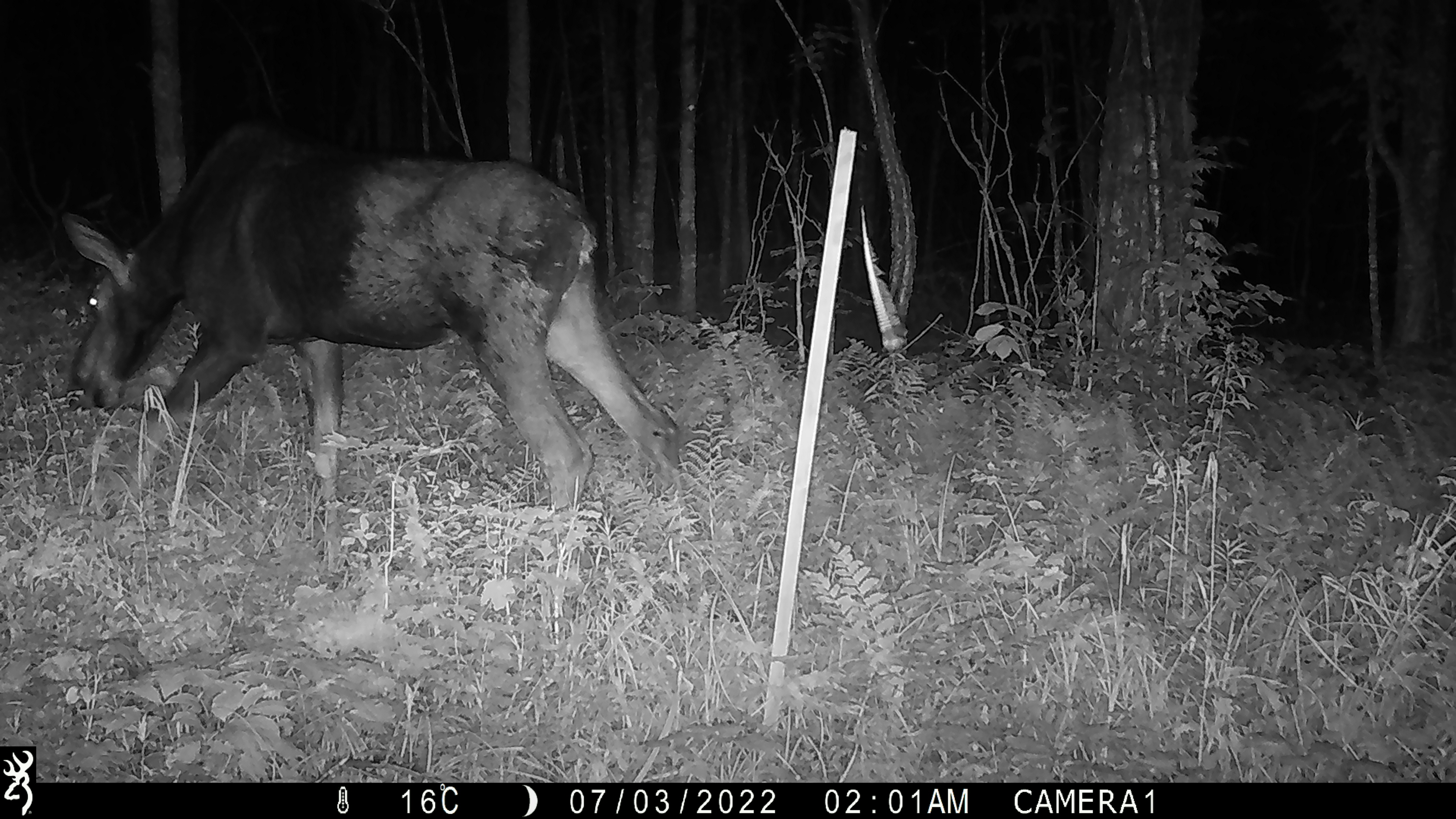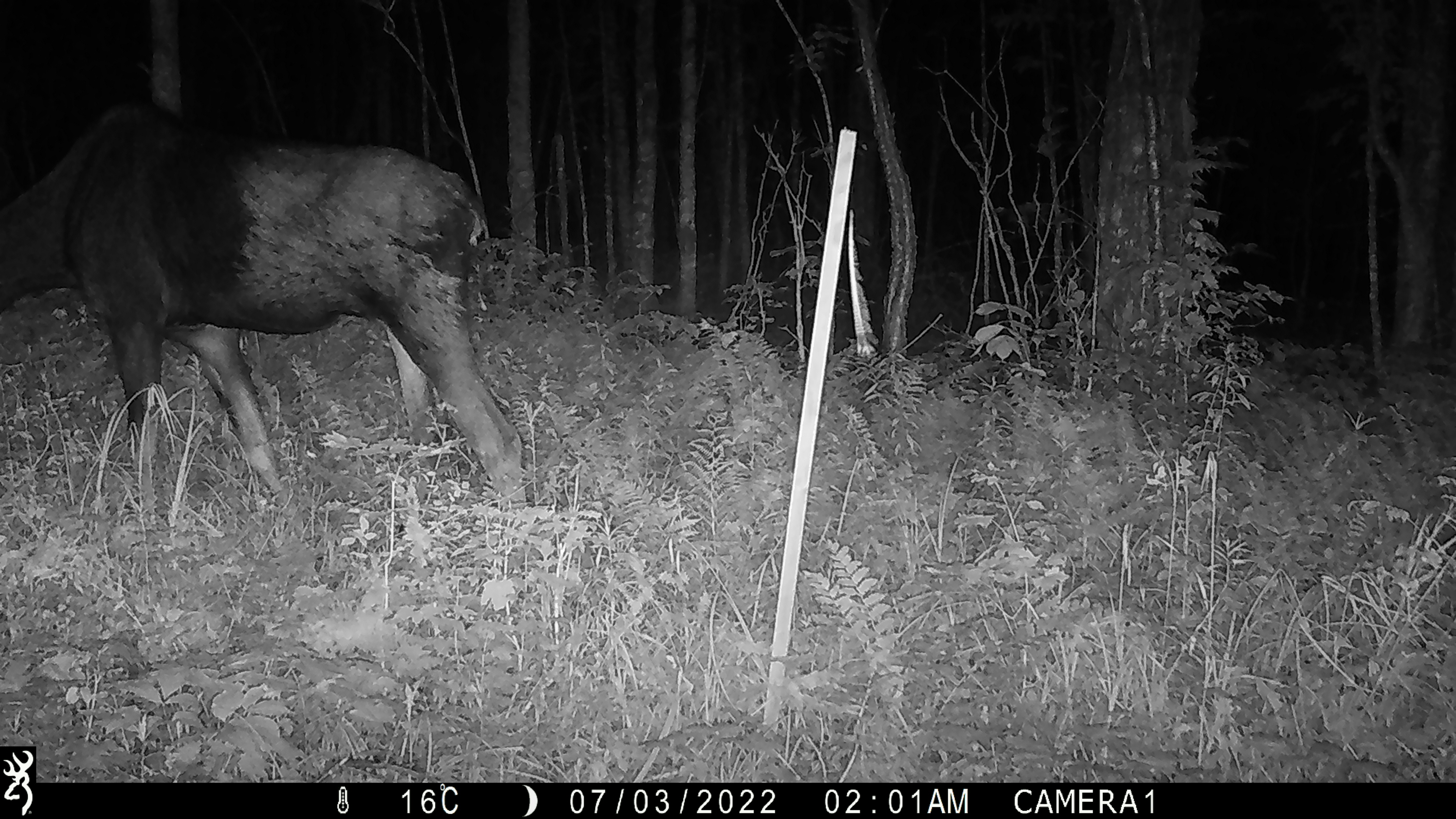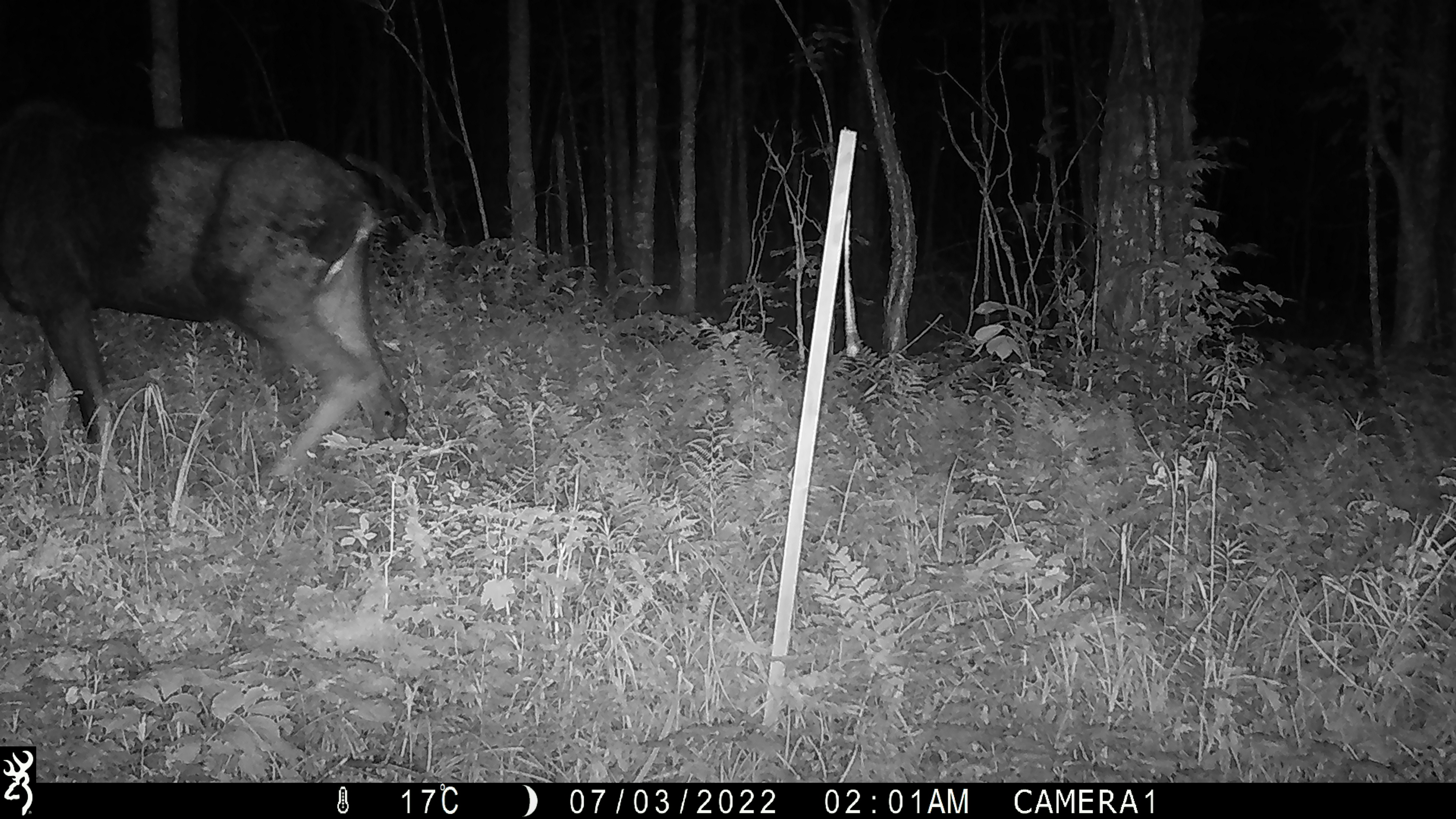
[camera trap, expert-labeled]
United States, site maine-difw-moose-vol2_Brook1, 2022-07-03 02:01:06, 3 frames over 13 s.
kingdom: Animalia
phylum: Chordata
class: Mammalia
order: Artiodactyla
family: Cervidae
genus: Alces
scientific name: Alces alces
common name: moose